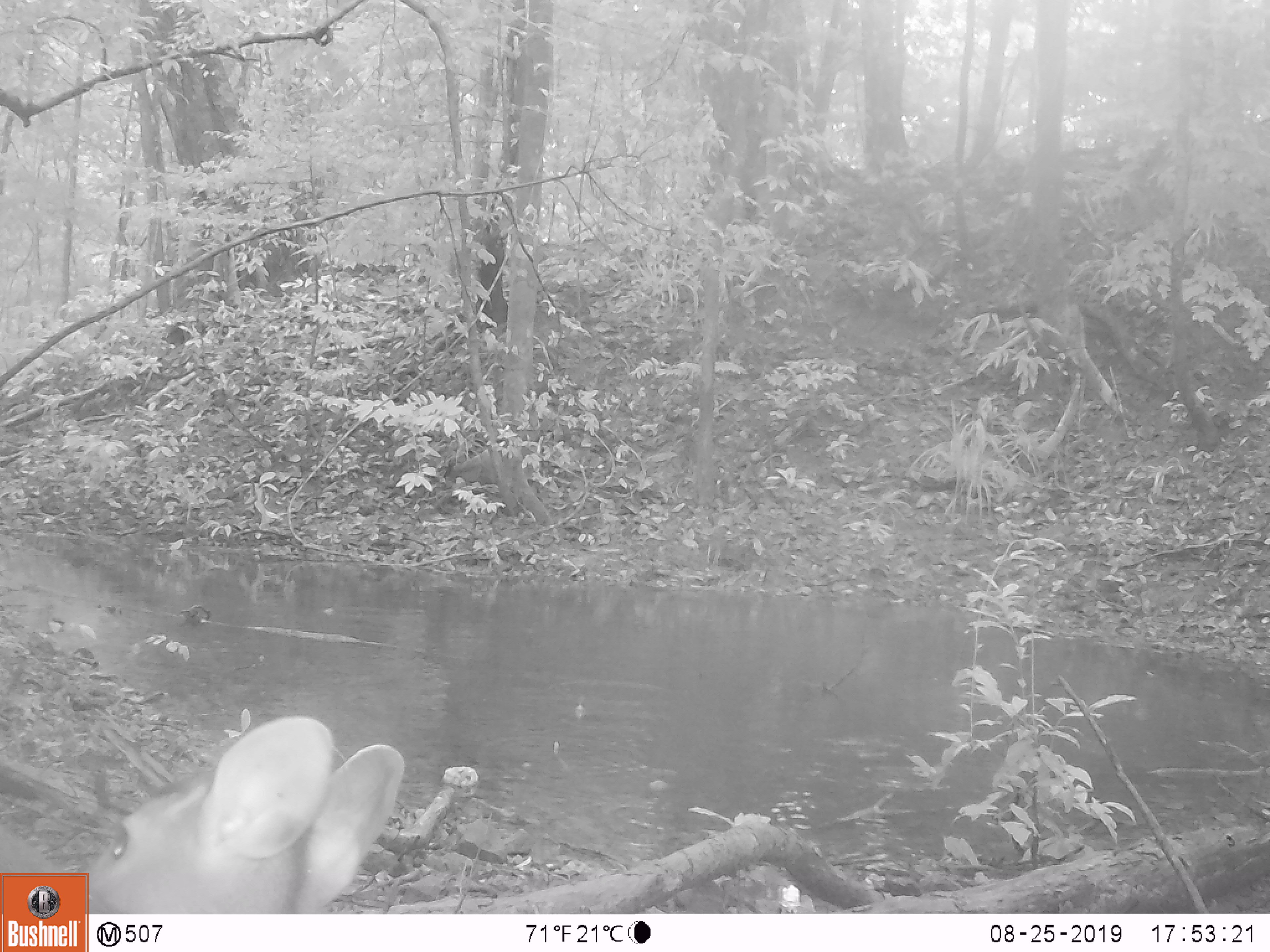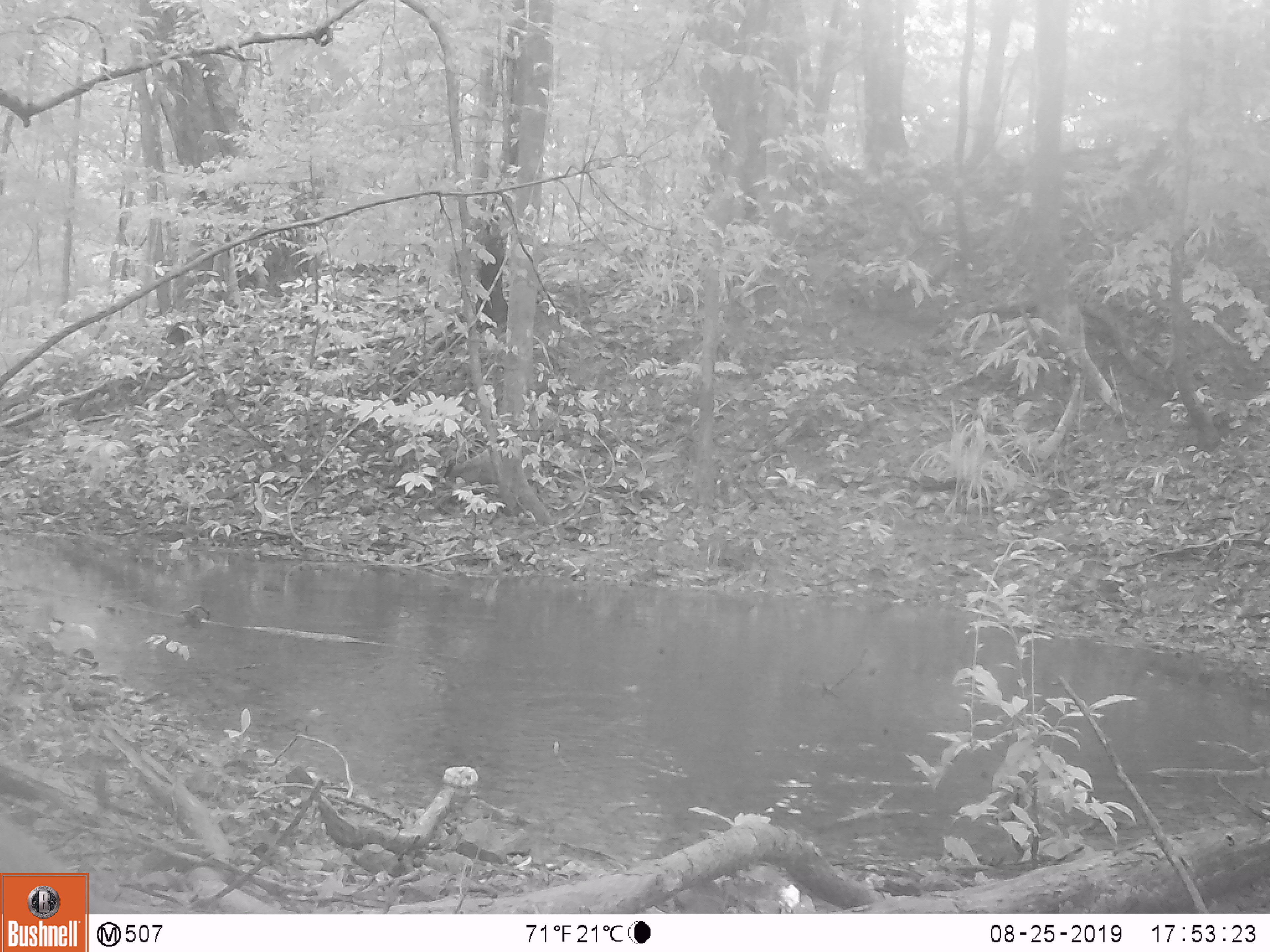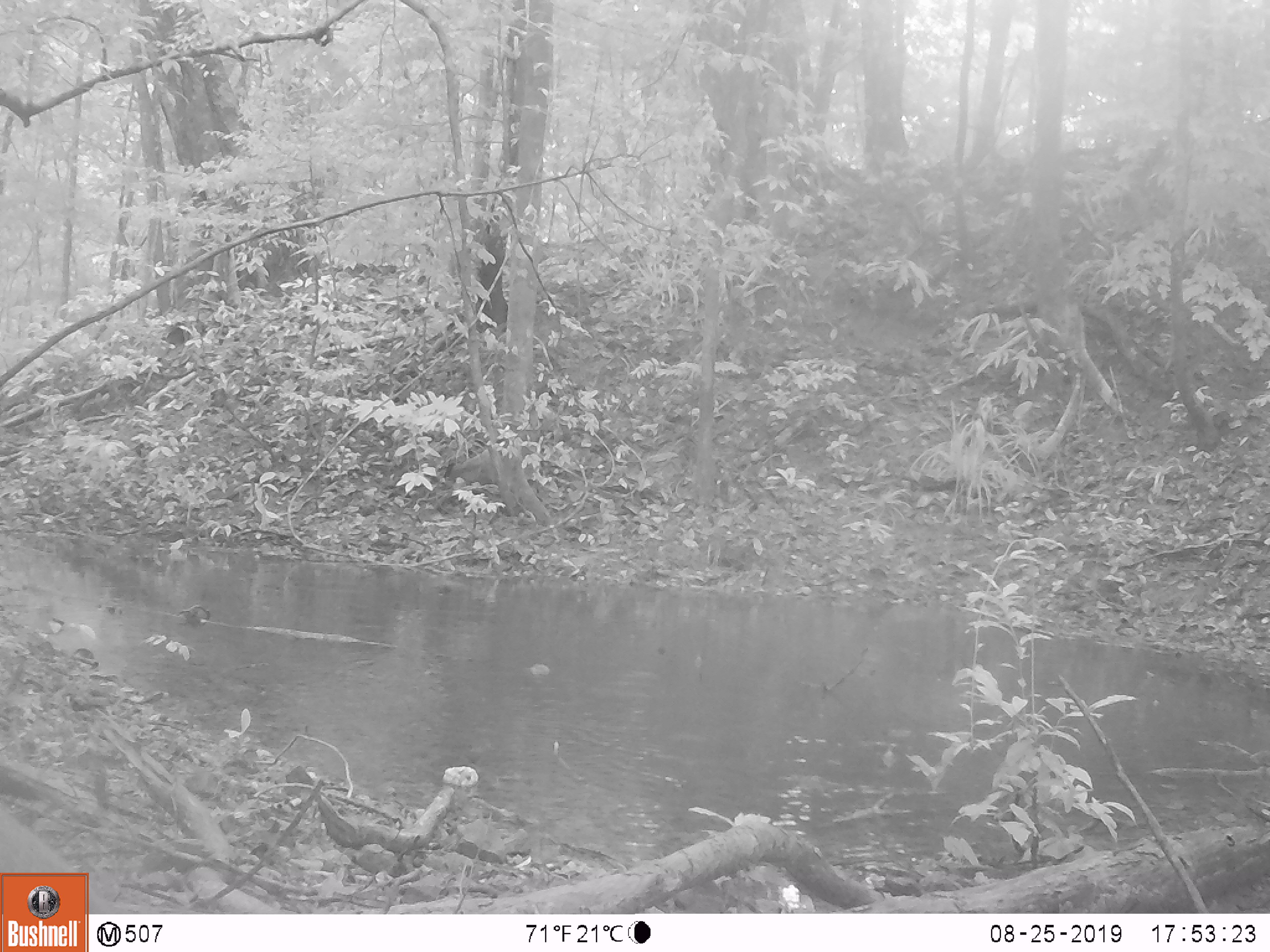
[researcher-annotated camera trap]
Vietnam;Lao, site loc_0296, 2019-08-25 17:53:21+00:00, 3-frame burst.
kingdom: Animalia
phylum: Chordata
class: Mammalia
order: Artiodactyla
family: Cervidae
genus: Muntiacus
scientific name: Muntiacus vuquangensis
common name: large-antlered muntjac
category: large antlered muntjac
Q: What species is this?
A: Large antlered muntjac (large-antlered muntjac) (Muntiacus vuquangensis).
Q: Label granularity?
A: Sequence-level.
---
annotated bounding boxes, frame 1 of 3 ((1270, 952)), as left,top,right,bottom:
large antlered muntjac: 0,711,404,912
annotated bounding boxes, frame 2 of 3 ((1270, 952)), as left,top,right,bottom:
large antlered muntjac: 0,814,159,913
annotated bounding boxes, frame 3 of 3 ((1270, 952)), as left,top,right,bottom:
large antlered muntjac: 0,804,134,913